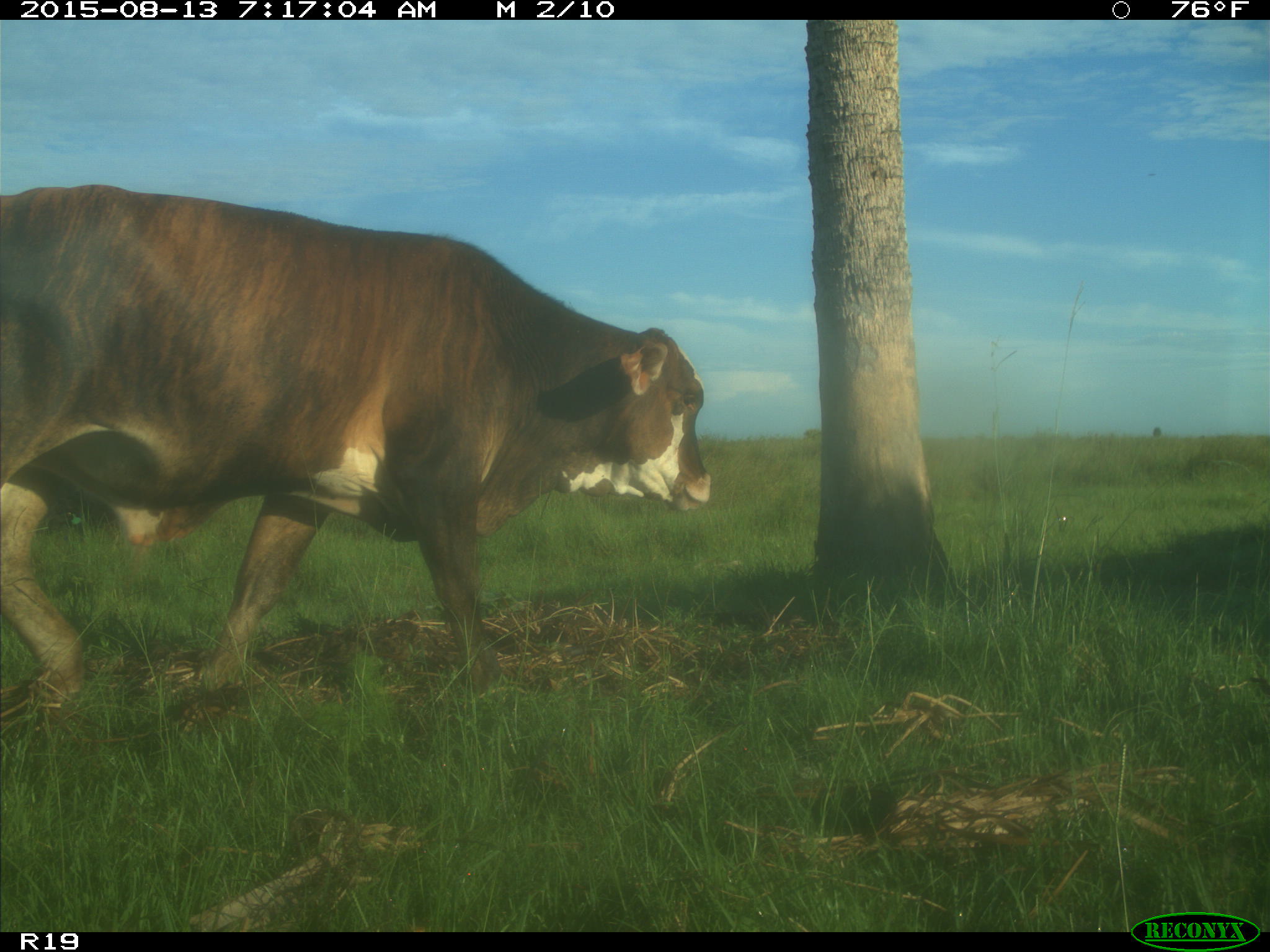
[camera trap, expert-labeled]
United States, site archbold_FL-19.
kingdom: Animalia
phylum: Chordata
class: Mammalia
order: Artiodactyla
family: Bovidae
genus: Bos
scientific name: Bos taurus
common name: domestic cow